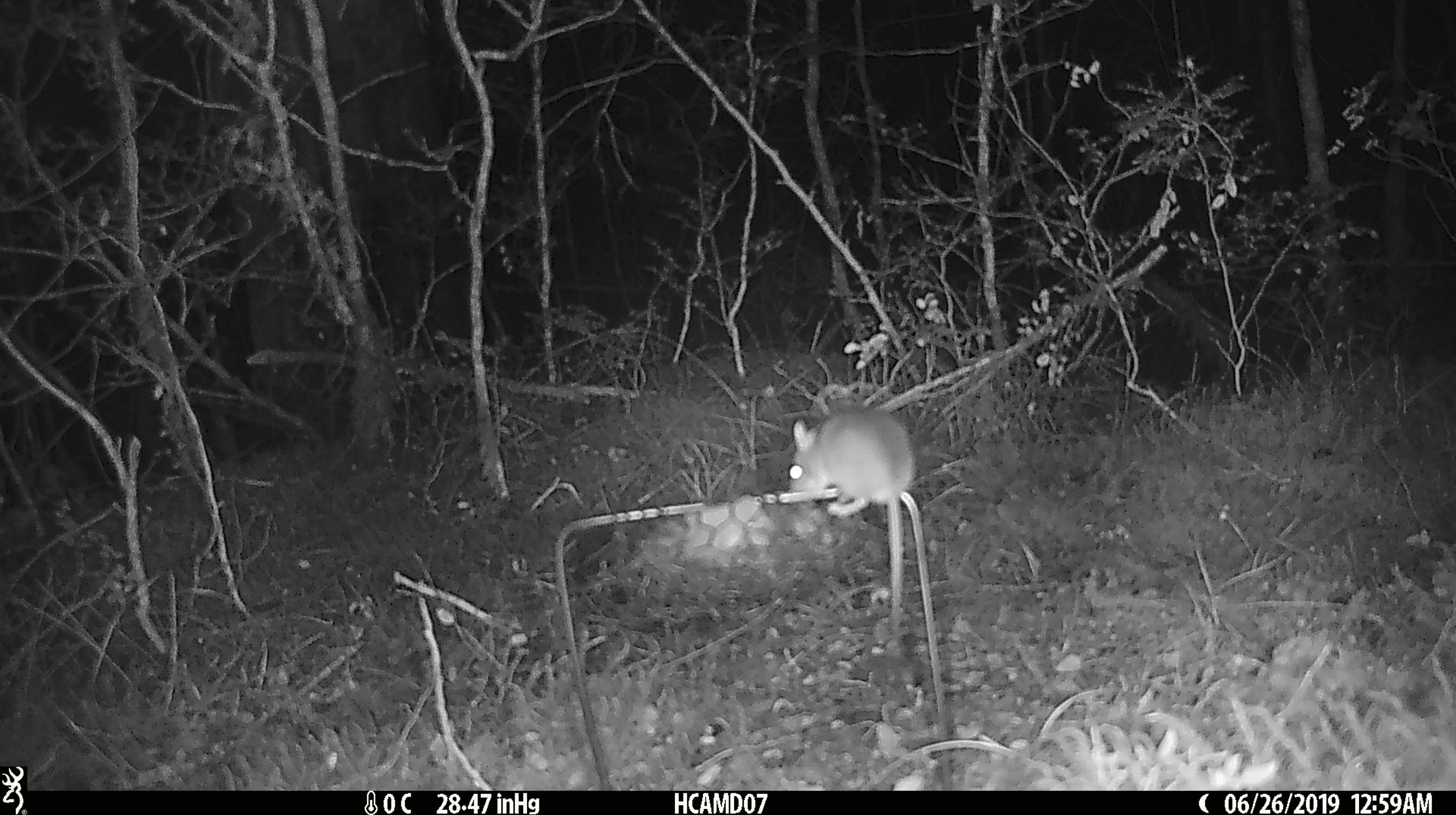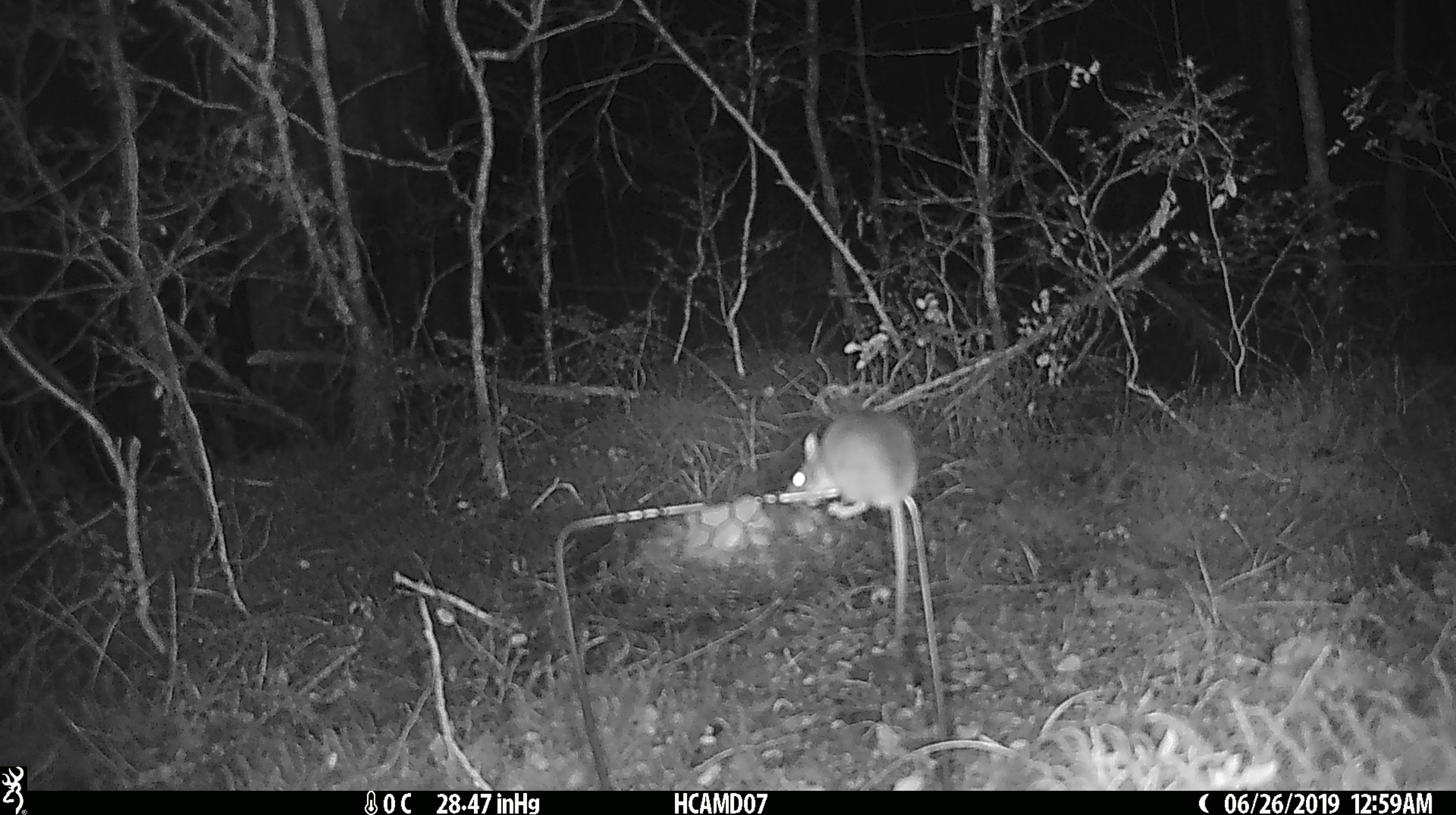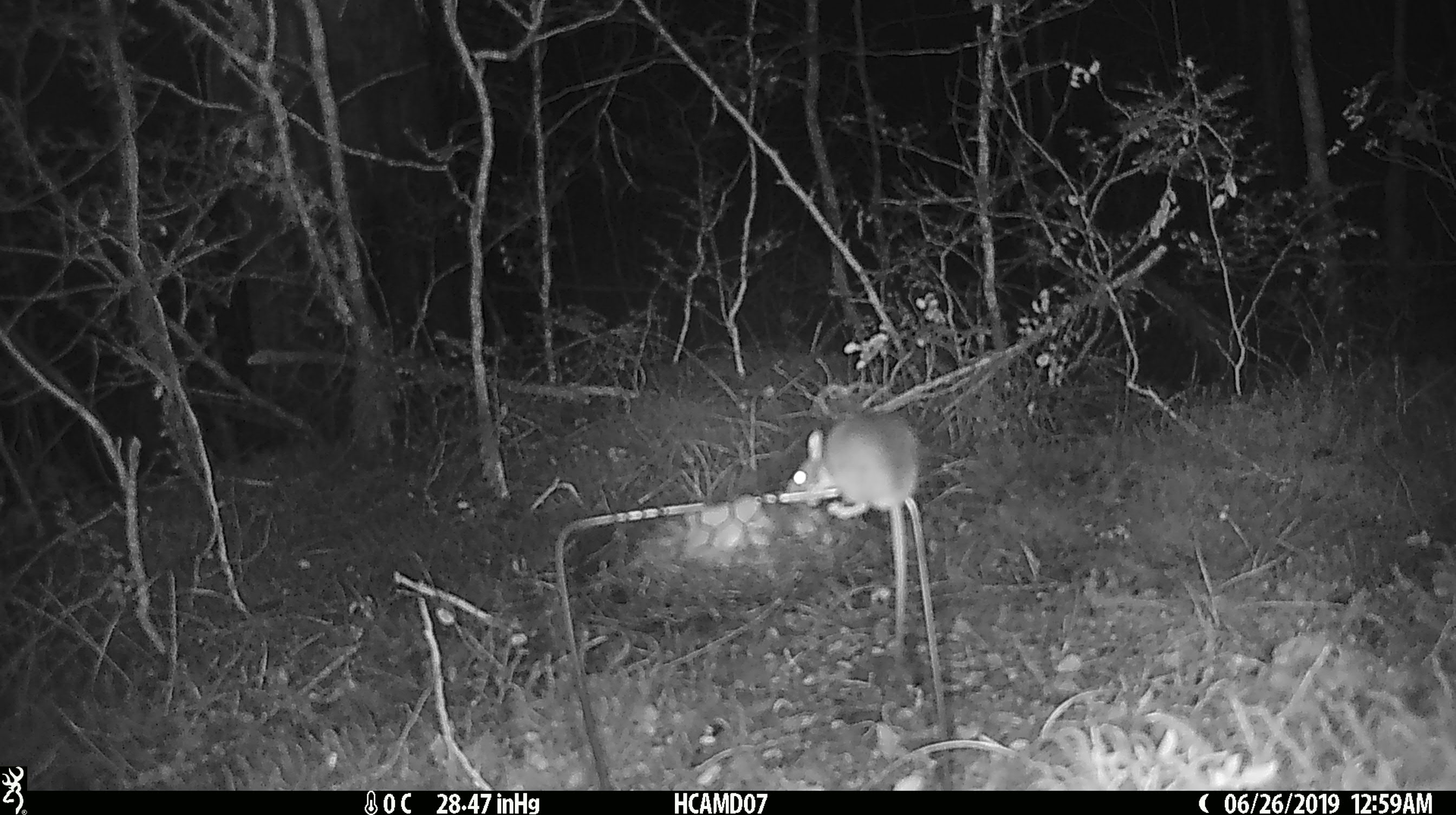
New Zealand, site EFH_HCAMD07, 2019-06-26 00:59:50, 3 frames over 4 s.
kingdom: Animalia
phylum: Chordata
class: Mammalia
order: Rodentia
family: Muridae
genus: Mus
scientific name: Mus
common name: mouse